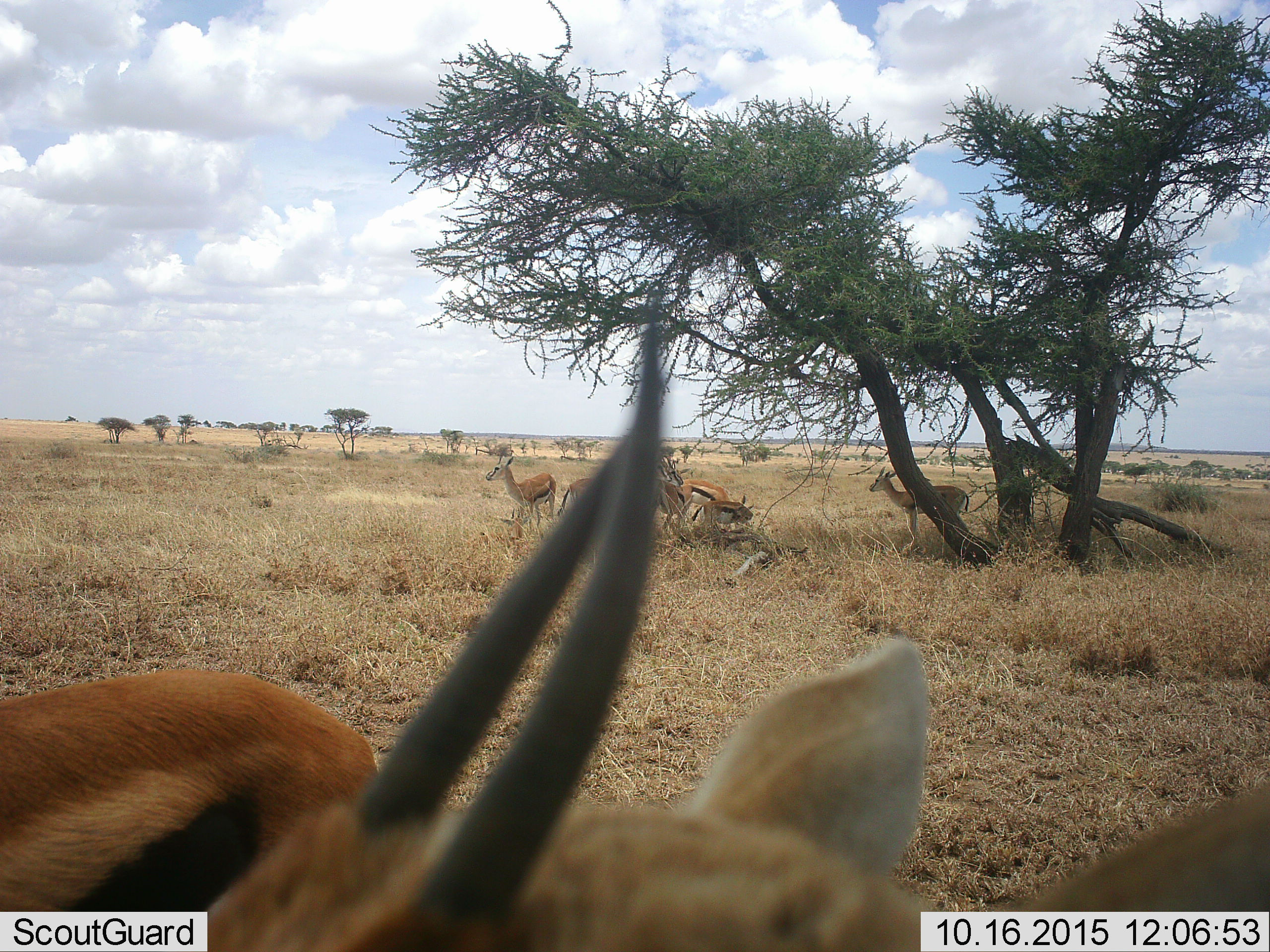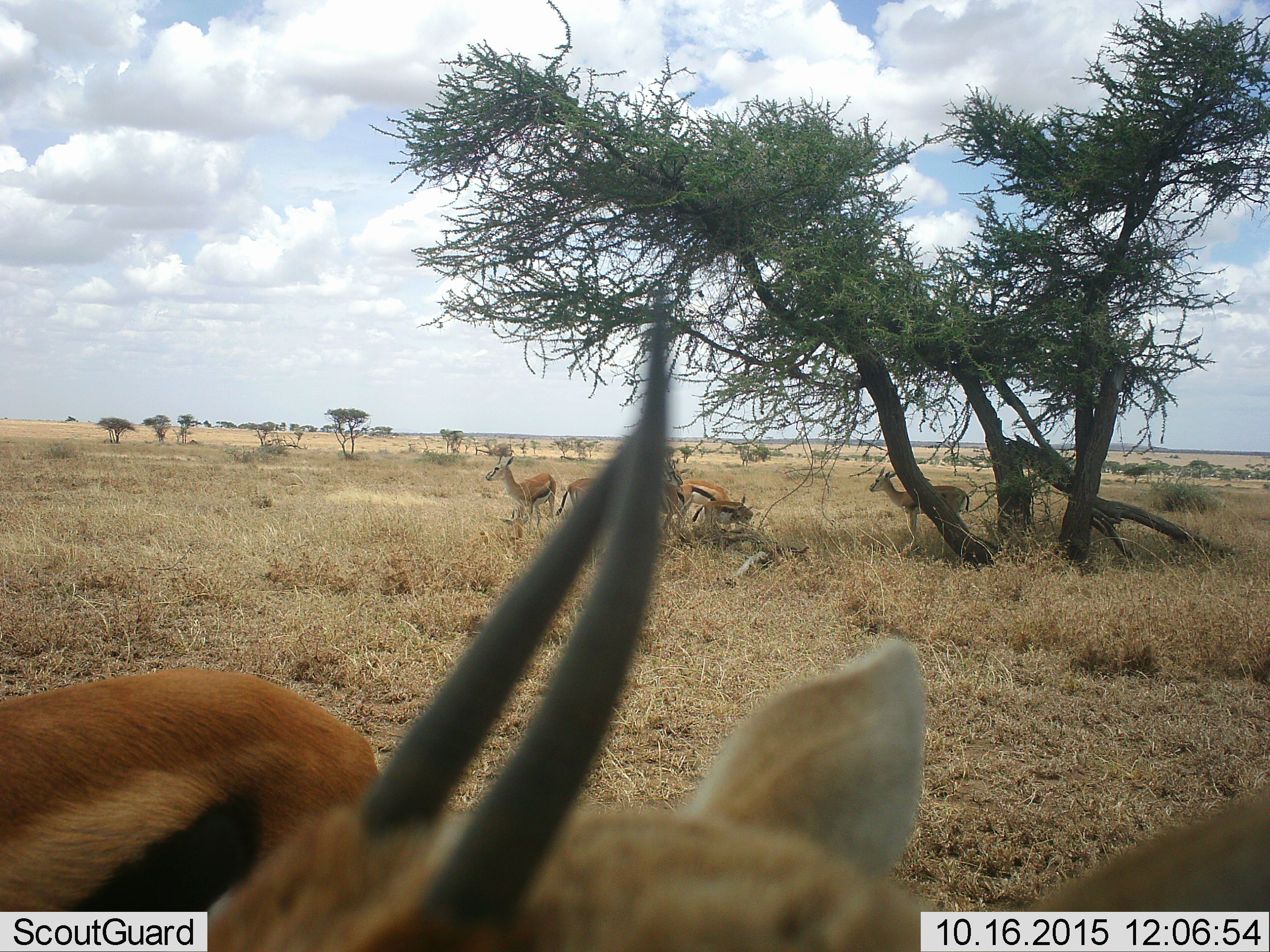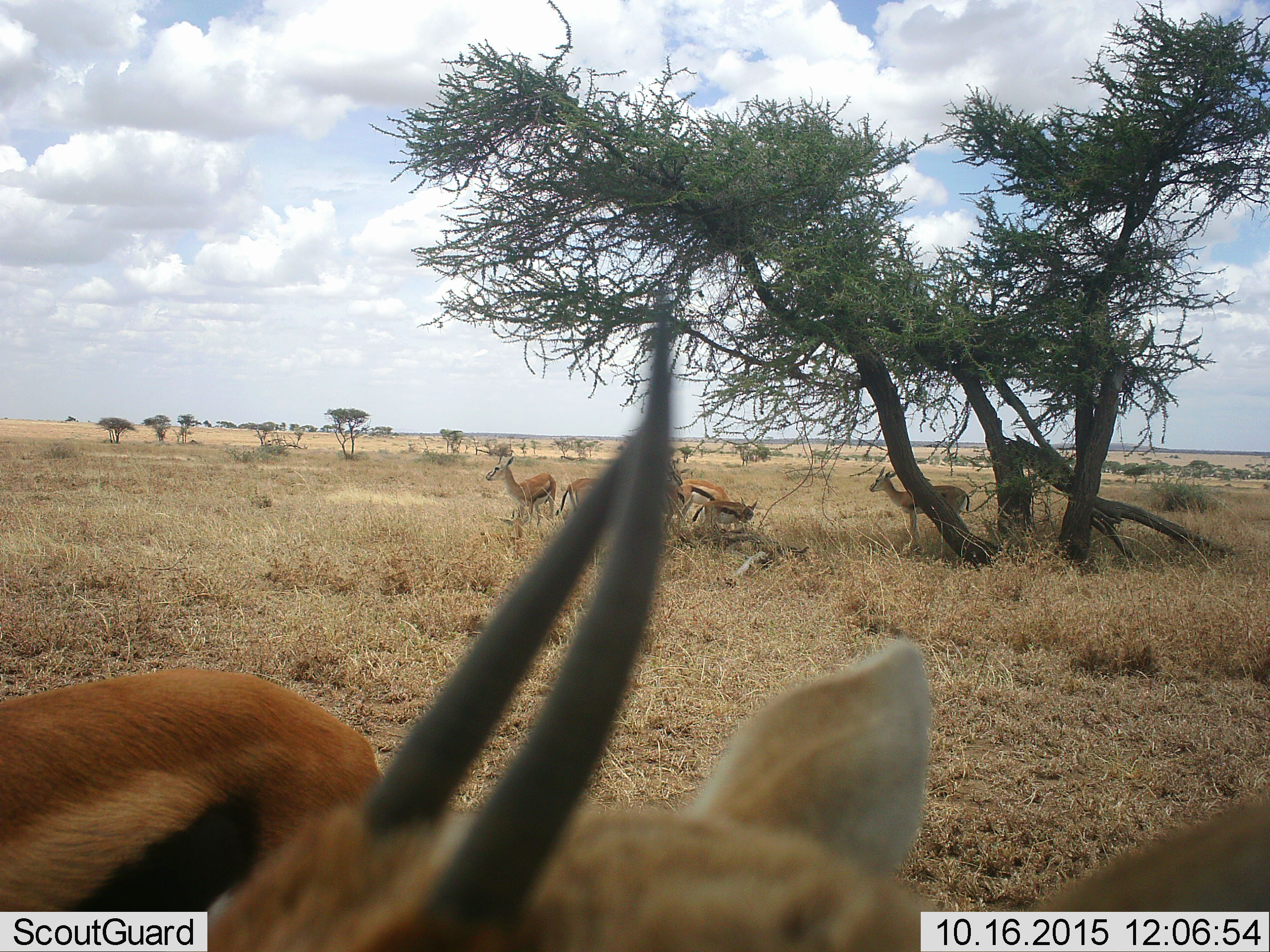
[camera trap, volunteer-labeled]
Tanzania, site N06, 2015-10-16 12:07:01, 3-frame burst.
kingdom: Animalia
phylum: Chordata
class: Mammalia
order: Artiodactyla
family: Bovidae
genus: Eudorcas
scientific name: Eudorcas thomsonii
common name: thomson's gazelle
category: gazellethomsons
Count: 8.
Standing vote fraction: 89%.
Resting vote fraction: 22%.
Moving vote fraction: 0%.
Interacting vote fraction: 11%.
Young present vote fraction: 22%.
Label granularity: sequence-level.